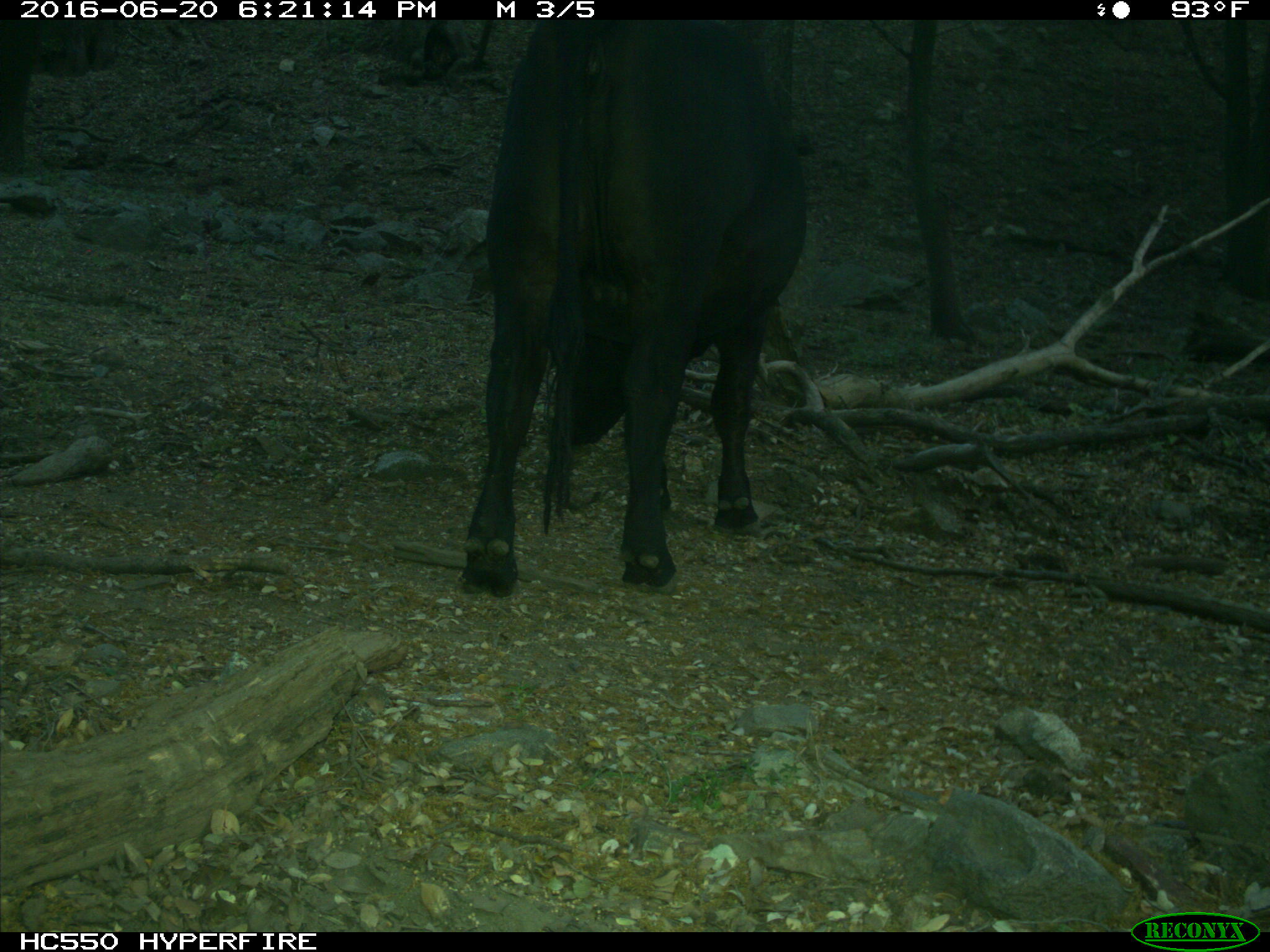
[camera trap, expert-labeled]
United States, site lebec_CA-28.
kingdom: Animalia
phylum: Chordata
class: Mammalia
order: Artiodactyla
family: Bovidae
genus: Bos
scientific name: Bos taurus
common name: domestic cow